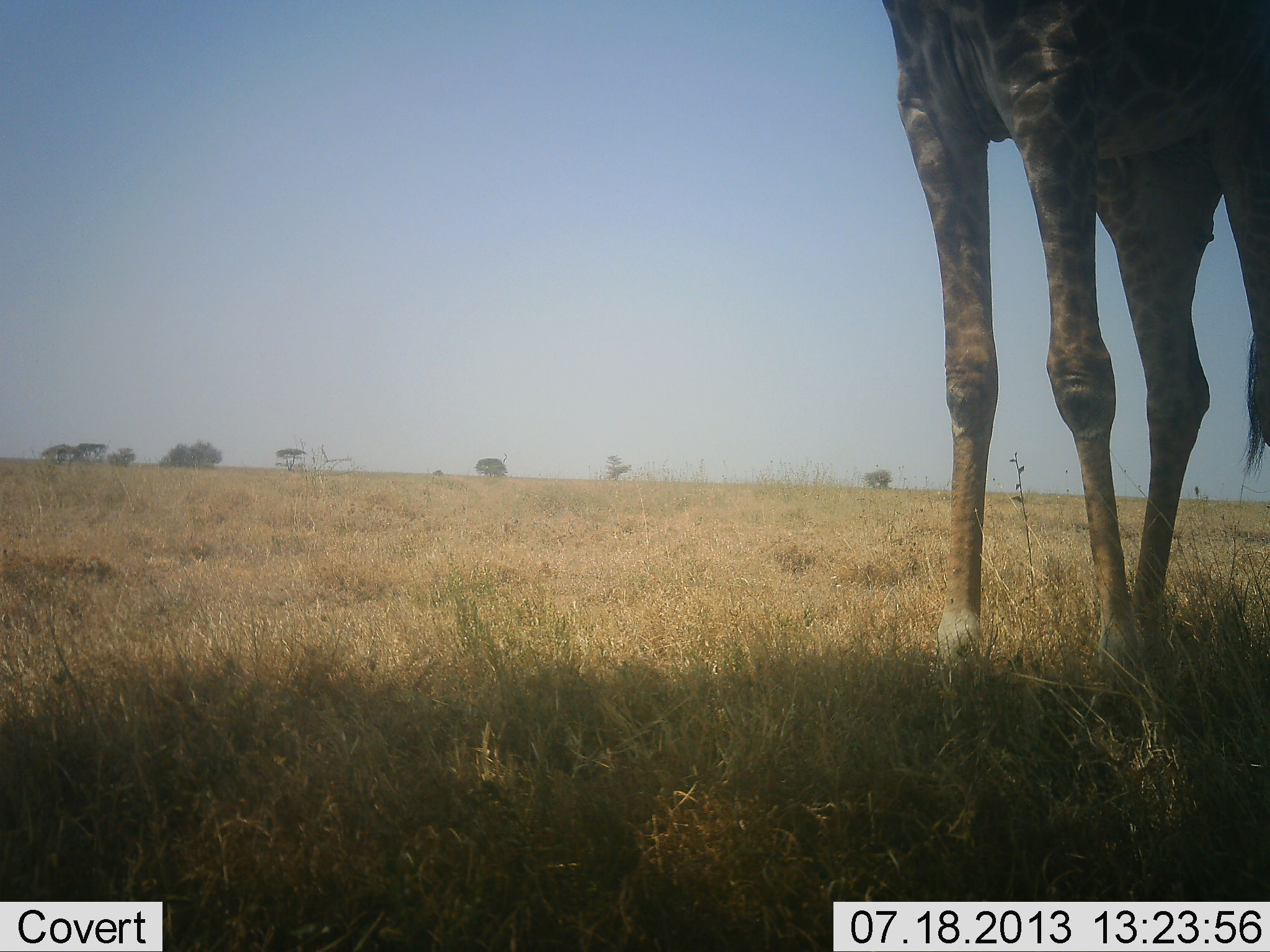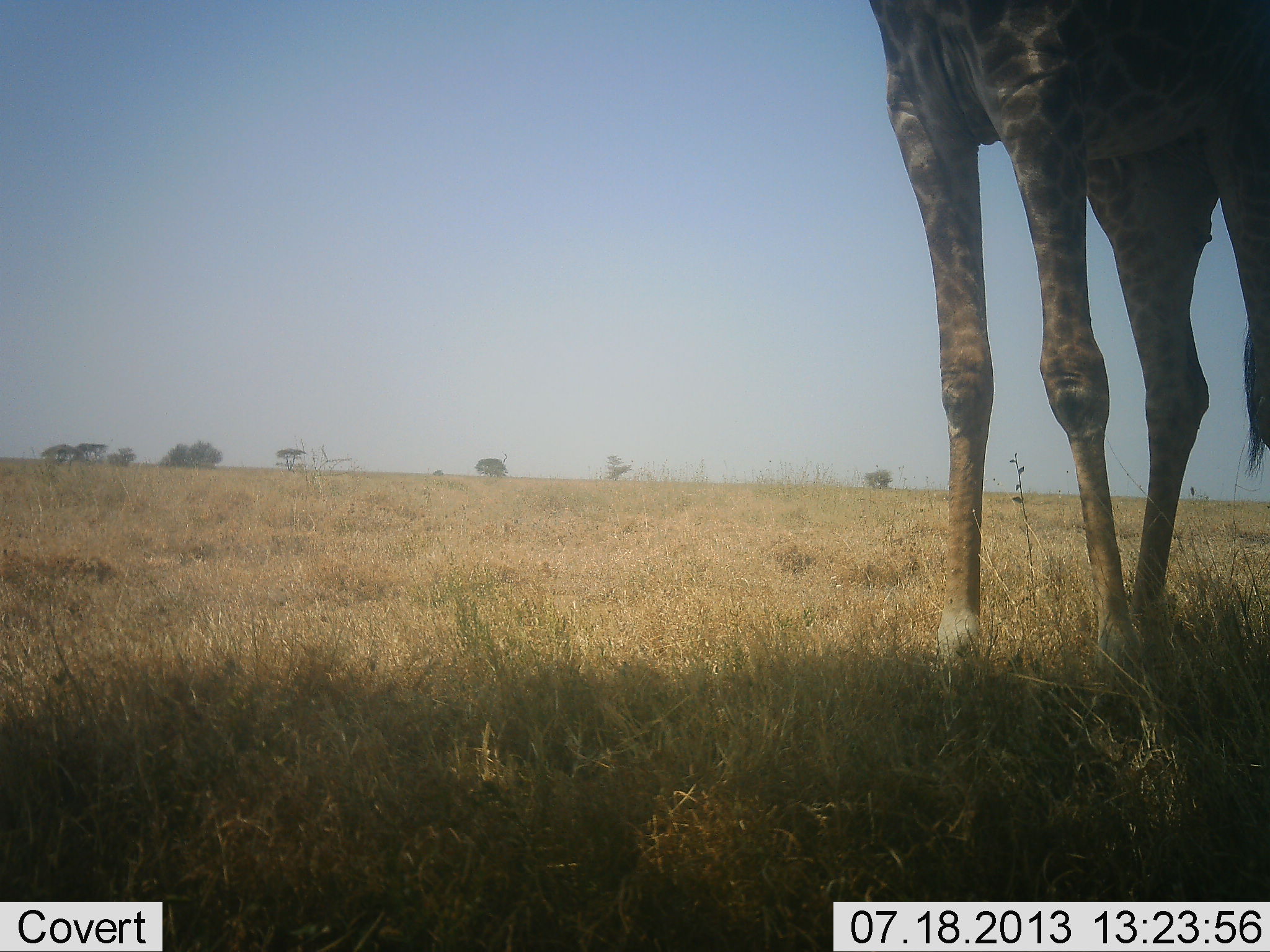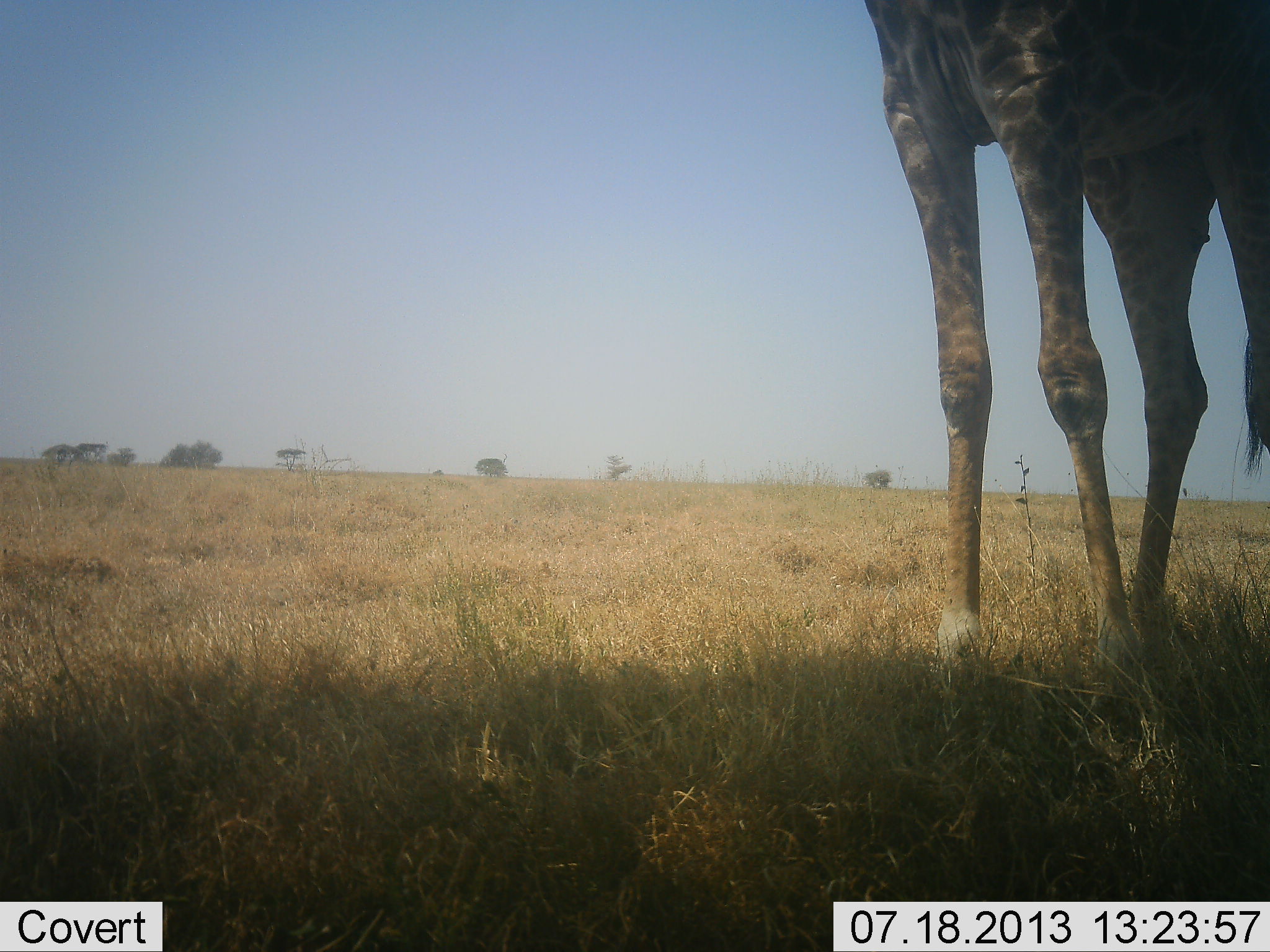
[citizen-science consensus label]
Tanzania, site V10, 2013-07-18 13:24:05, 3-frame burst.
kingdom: Animalia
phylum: Chordata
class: Mammalia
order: Artiodactyla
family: Giraffidae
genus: Giraffa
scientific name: Giraffa camelopardalis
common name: giraffe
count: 1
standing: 100%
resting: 0%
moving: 5%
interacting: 0%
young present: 0%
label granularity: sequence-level